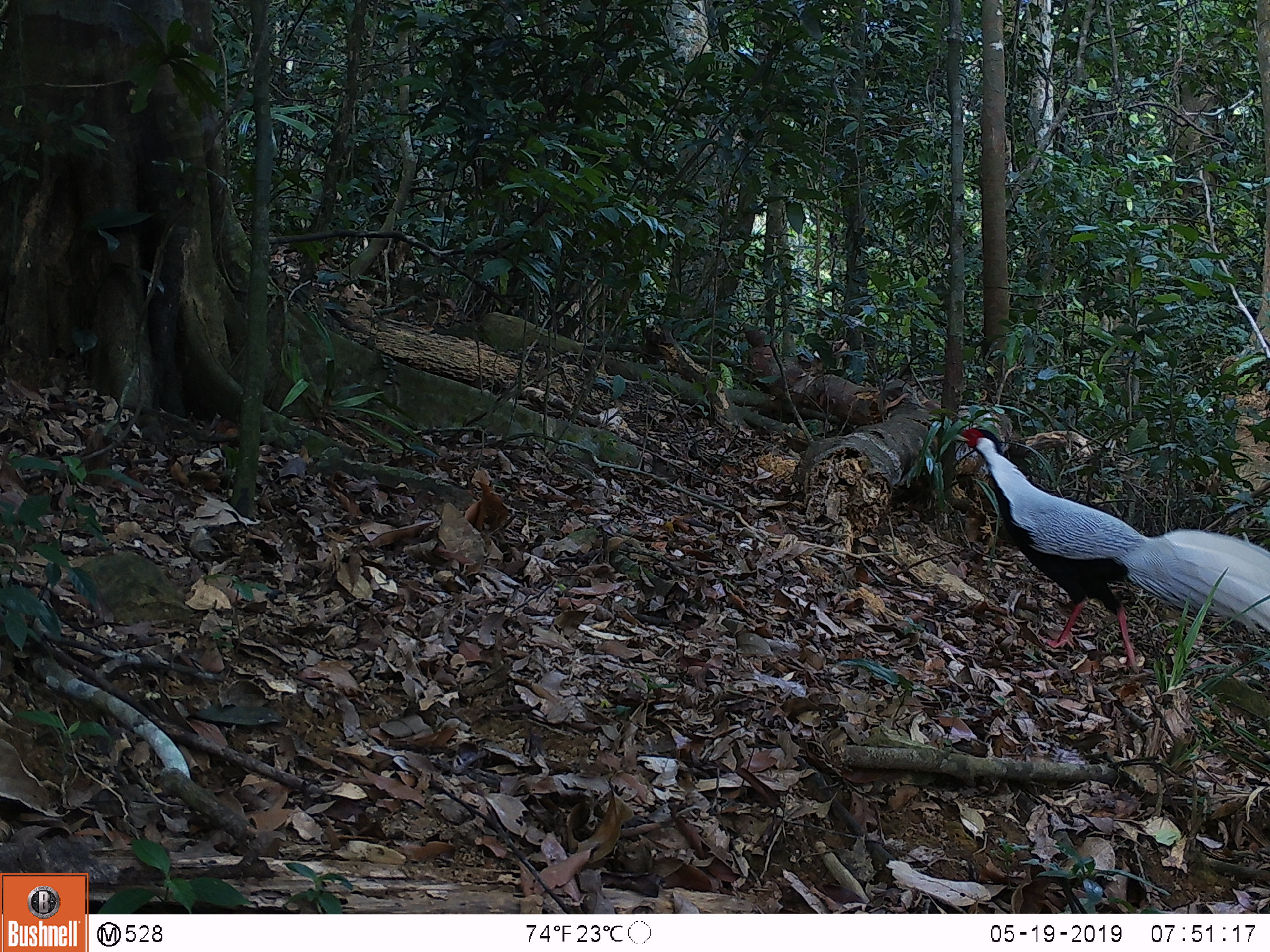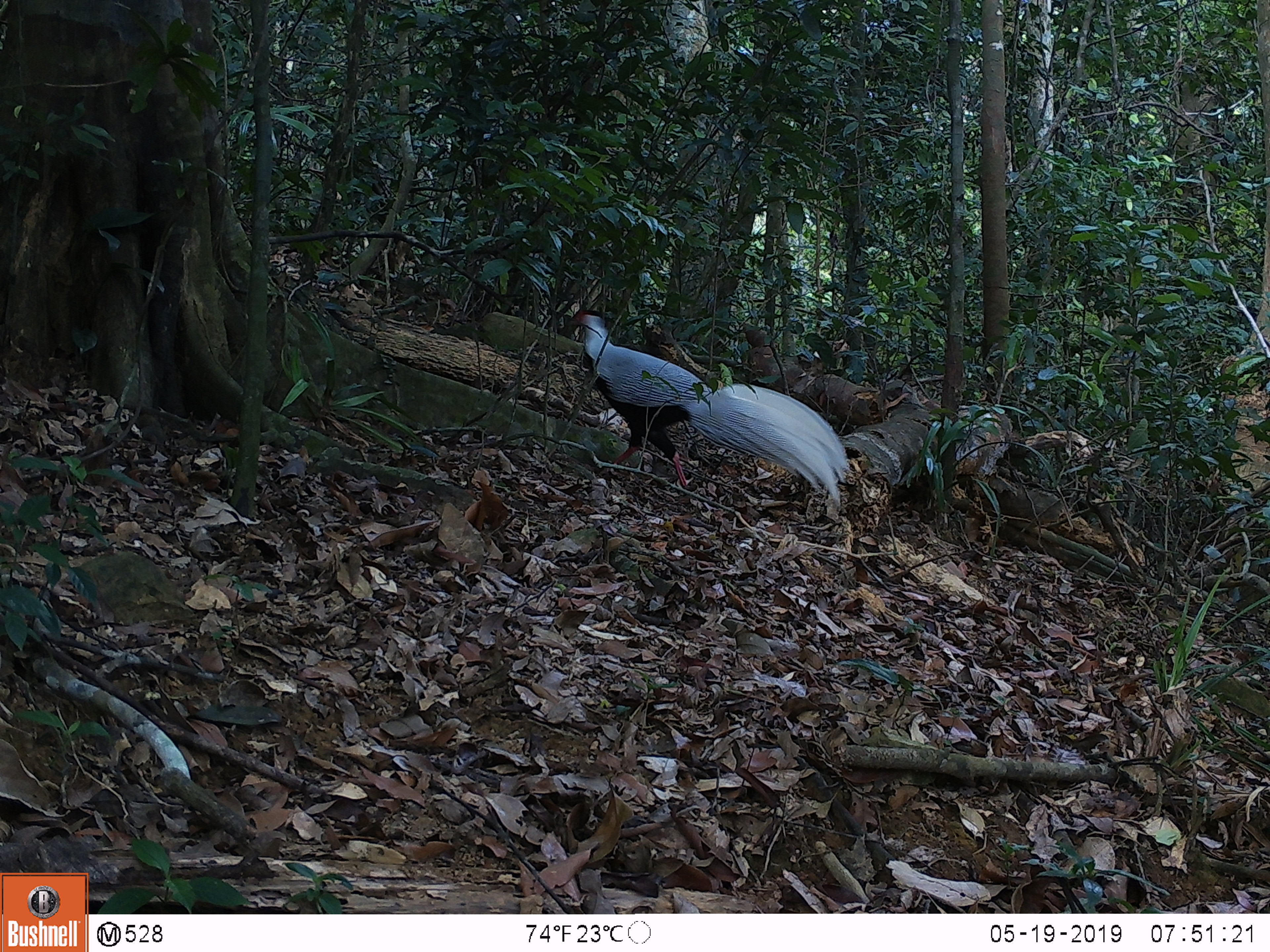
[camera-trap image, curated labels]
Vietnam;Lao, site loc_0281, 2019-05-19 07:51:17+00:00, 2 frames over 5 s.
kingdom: Animalia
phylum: Chordata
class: Aves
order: Galliformes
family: Phasianidae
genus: Lophura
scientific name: Lophura nycthemera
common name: silver pheasant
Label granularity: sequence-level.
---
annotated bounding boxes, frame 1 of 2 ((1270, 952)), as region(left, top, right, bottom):
silver pheasant: region(955, 427, 1270, 673)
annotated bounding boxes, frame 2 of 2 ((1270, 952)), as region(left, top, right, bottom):
silver pheasant: region(574, 313, 848, 506)